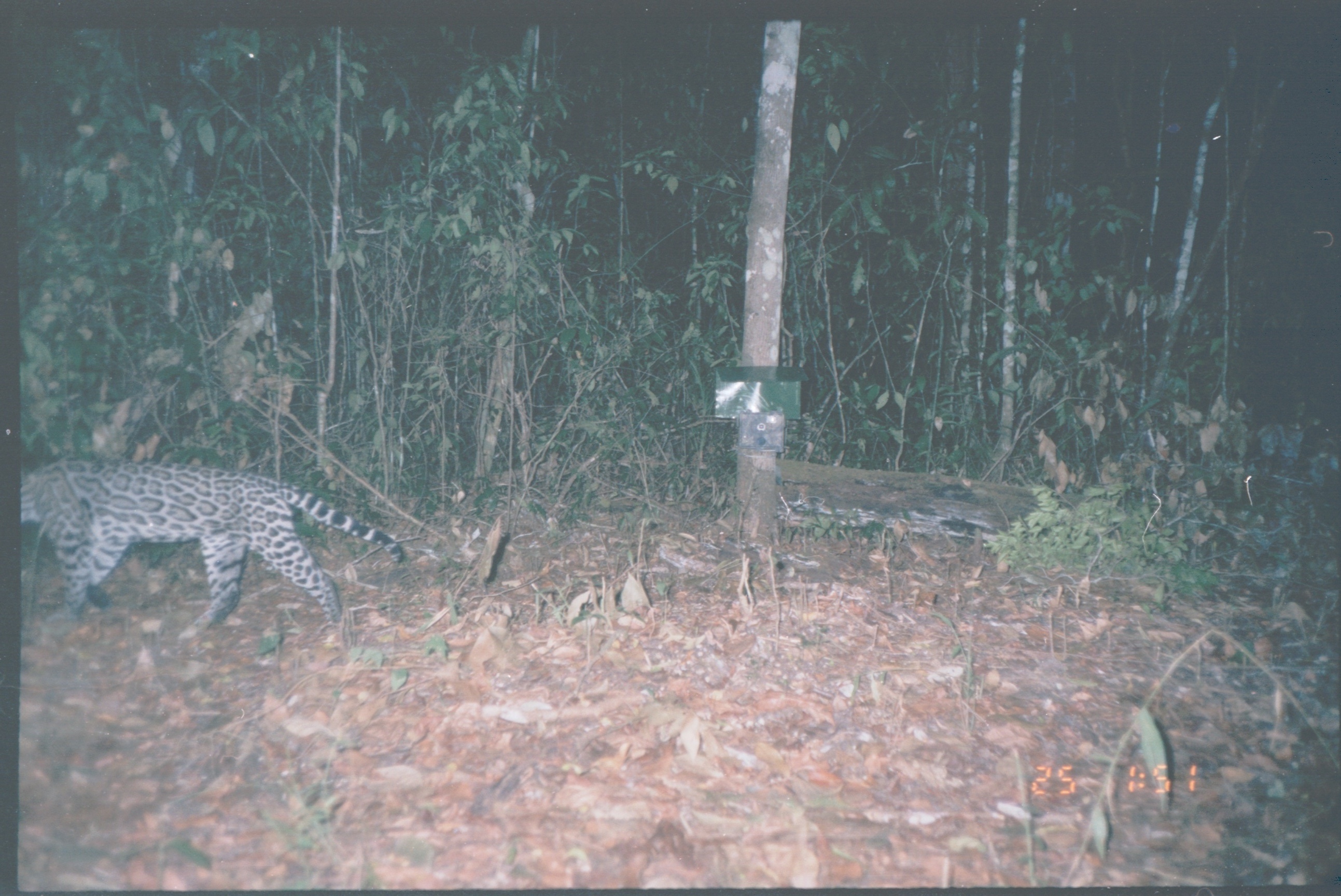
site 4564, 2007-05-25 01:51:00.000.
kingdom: Animalia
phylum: Chordata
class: Mammalia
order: Carnivora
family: Felidae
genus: Leopardus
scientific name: Leopardus pardalis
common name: ocelot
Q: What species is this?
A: Leopardus pardalis (ocelot).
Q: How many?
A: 1.